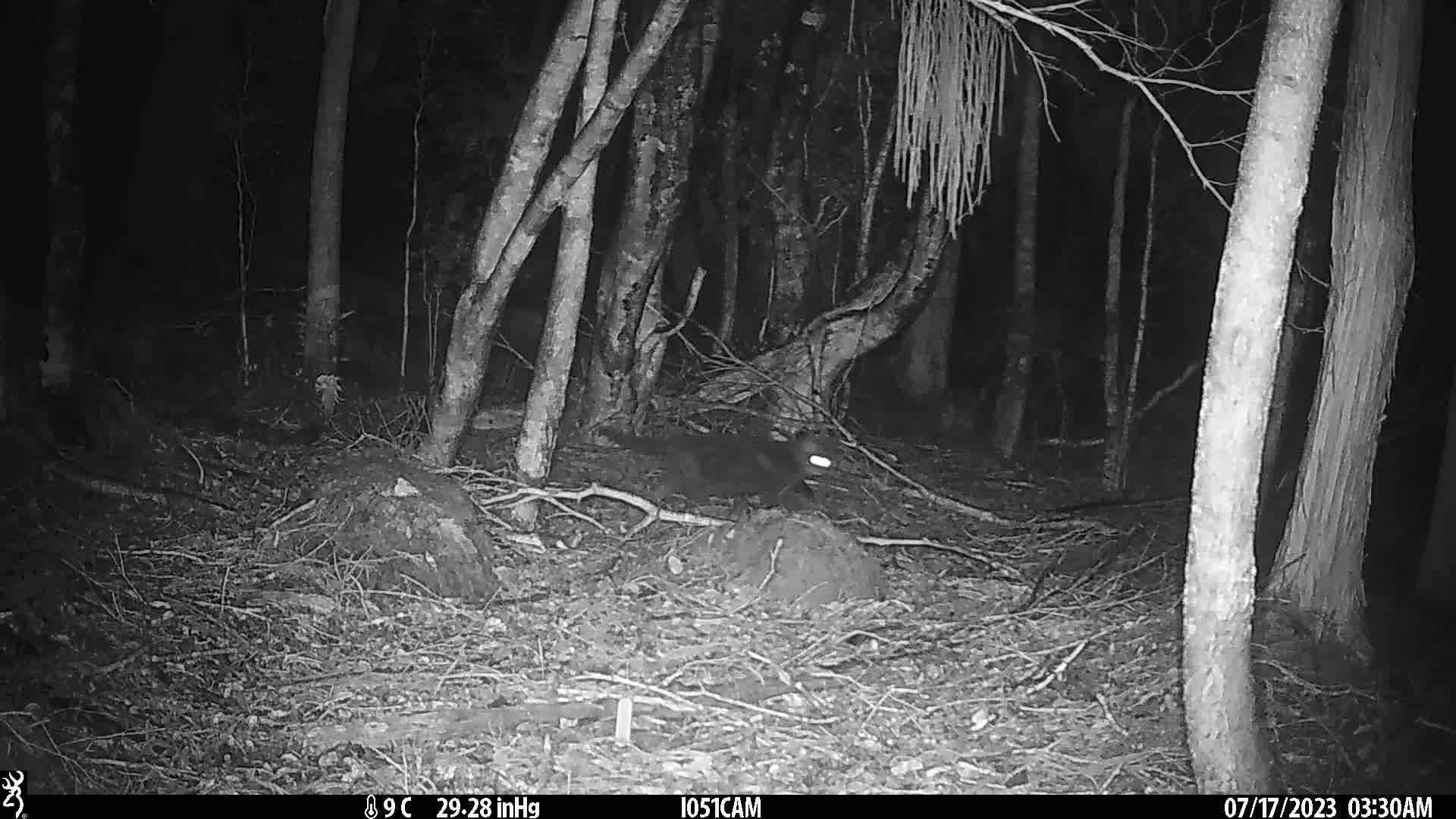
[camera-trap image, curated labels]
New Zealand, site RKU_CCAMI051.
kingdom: Animalia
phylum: Chordata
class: Mammalia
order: Carnivora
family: Felidae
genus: Felis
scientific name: Felis catus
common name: domestic cat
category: cat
Cat (domestic cat) (Felis catus).